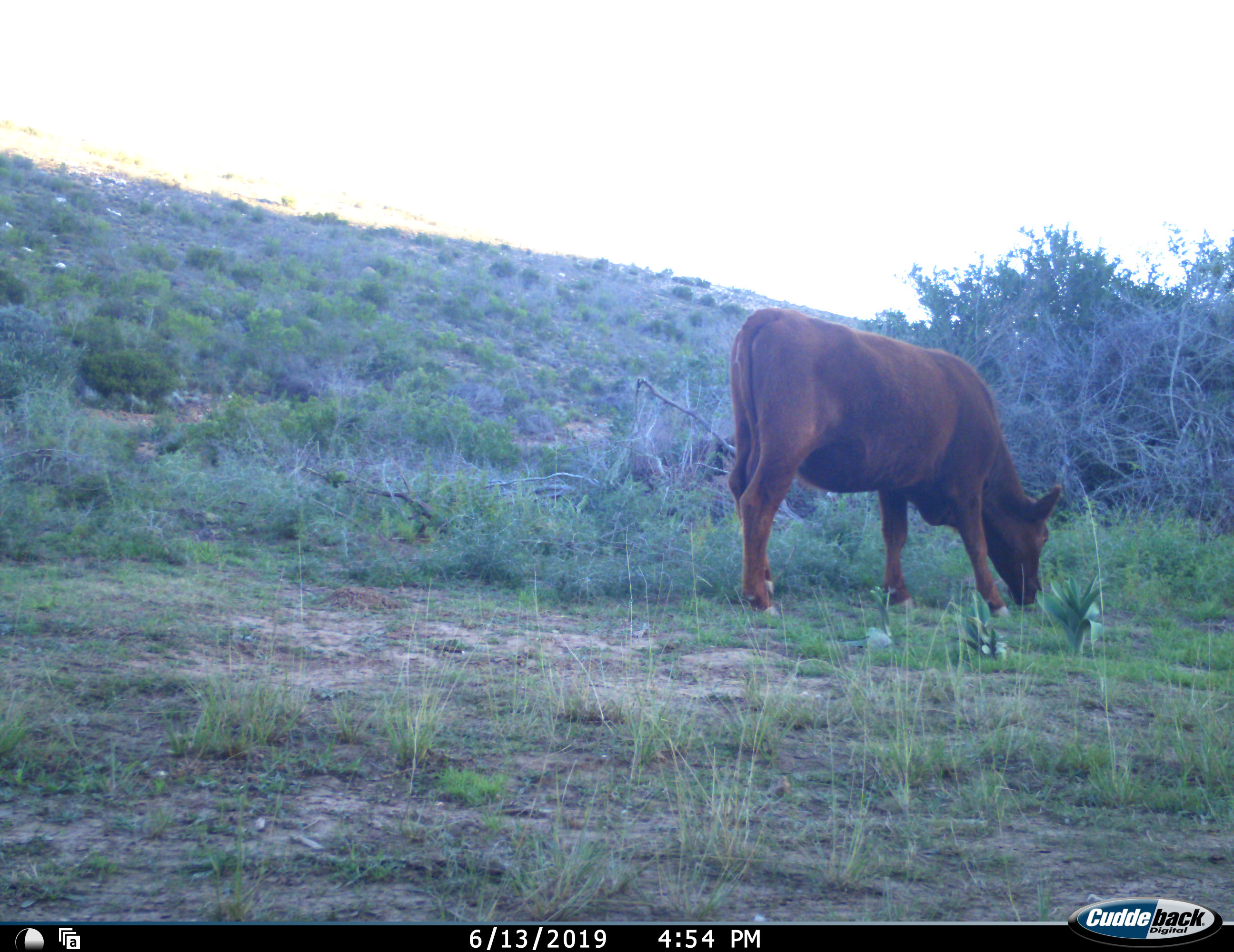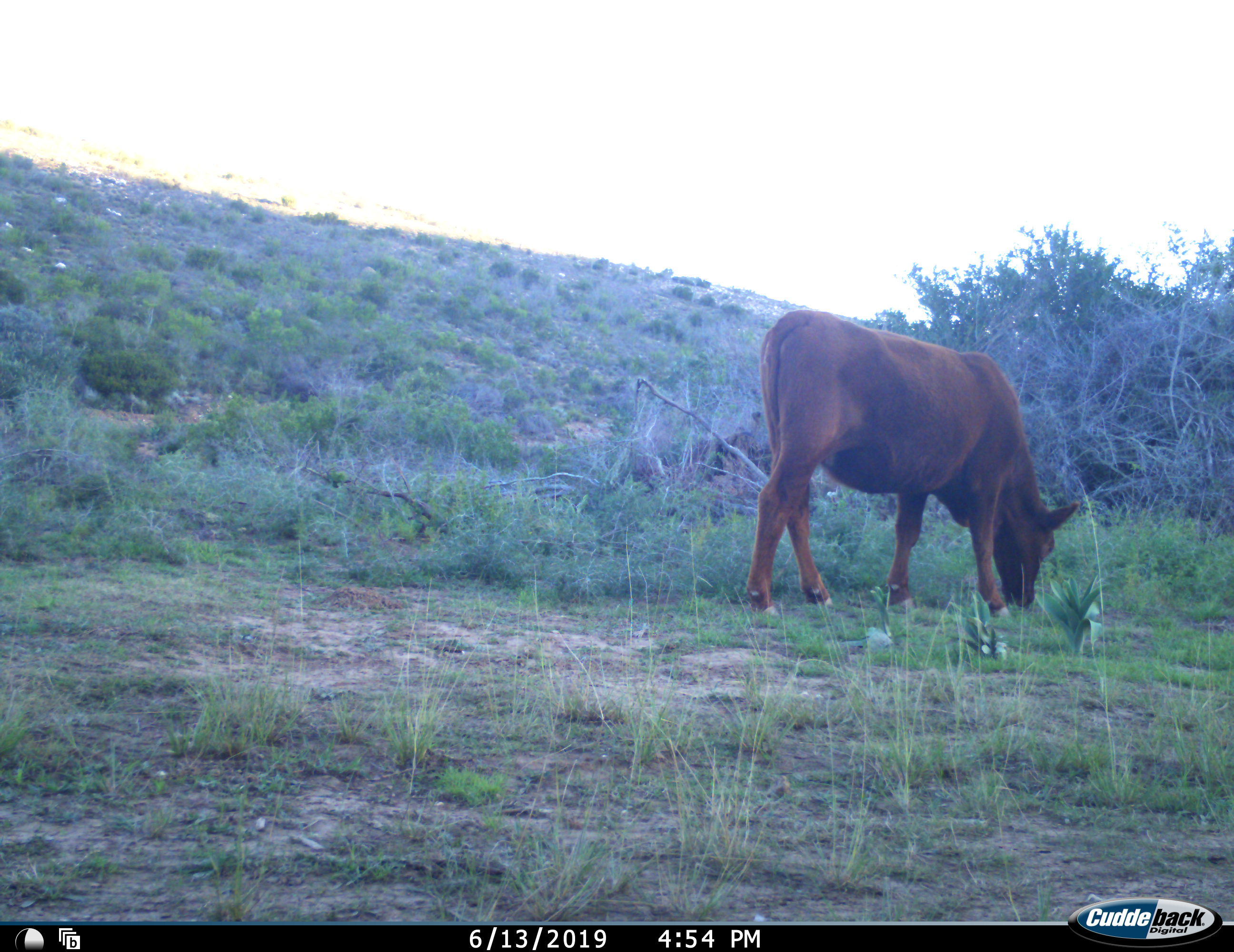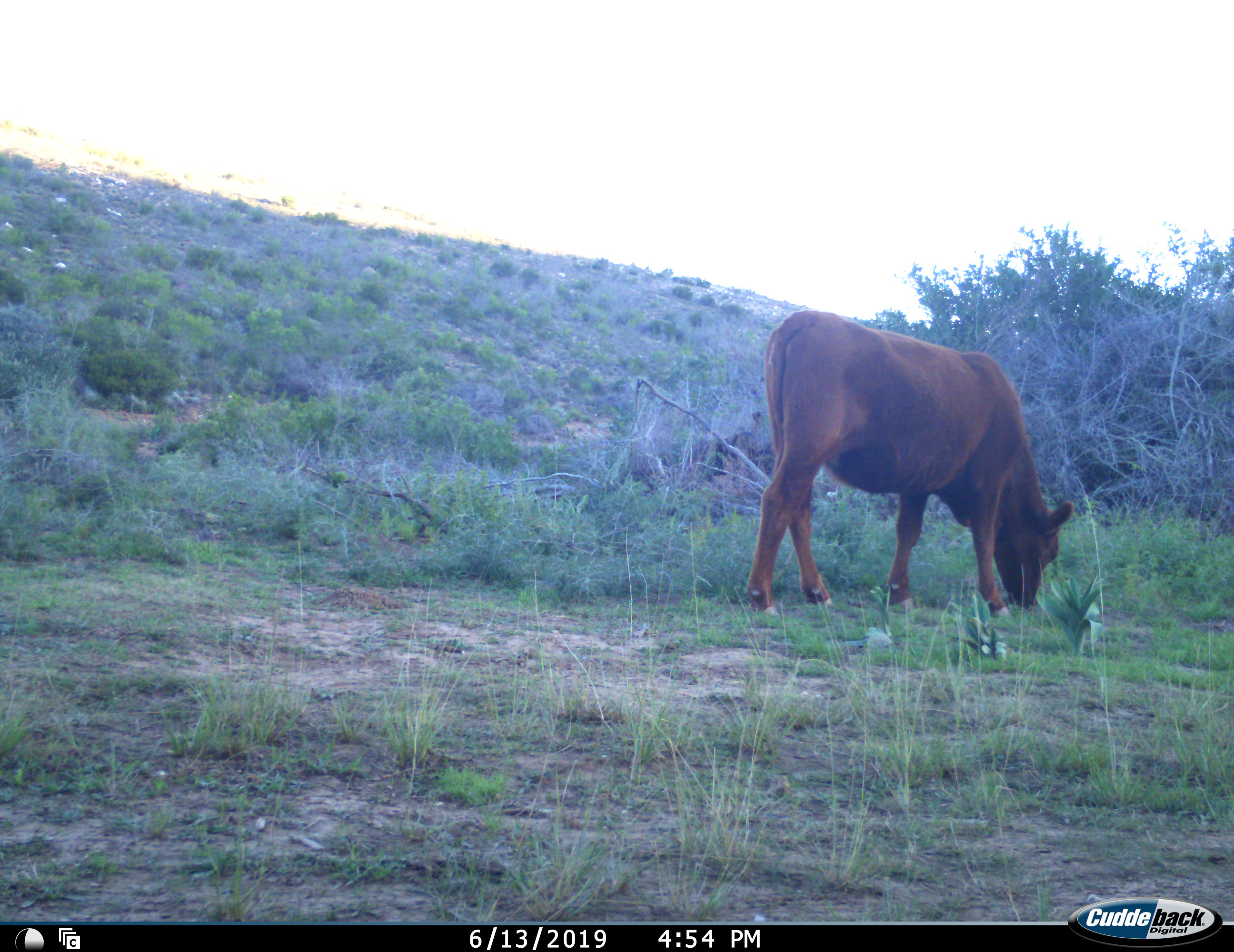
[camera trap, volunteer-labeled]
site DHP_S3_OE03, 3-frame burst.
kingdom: Animalia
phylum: Chordata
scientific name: Vertebrata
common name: domestic animal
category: domesticanimal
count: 1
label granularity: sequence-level